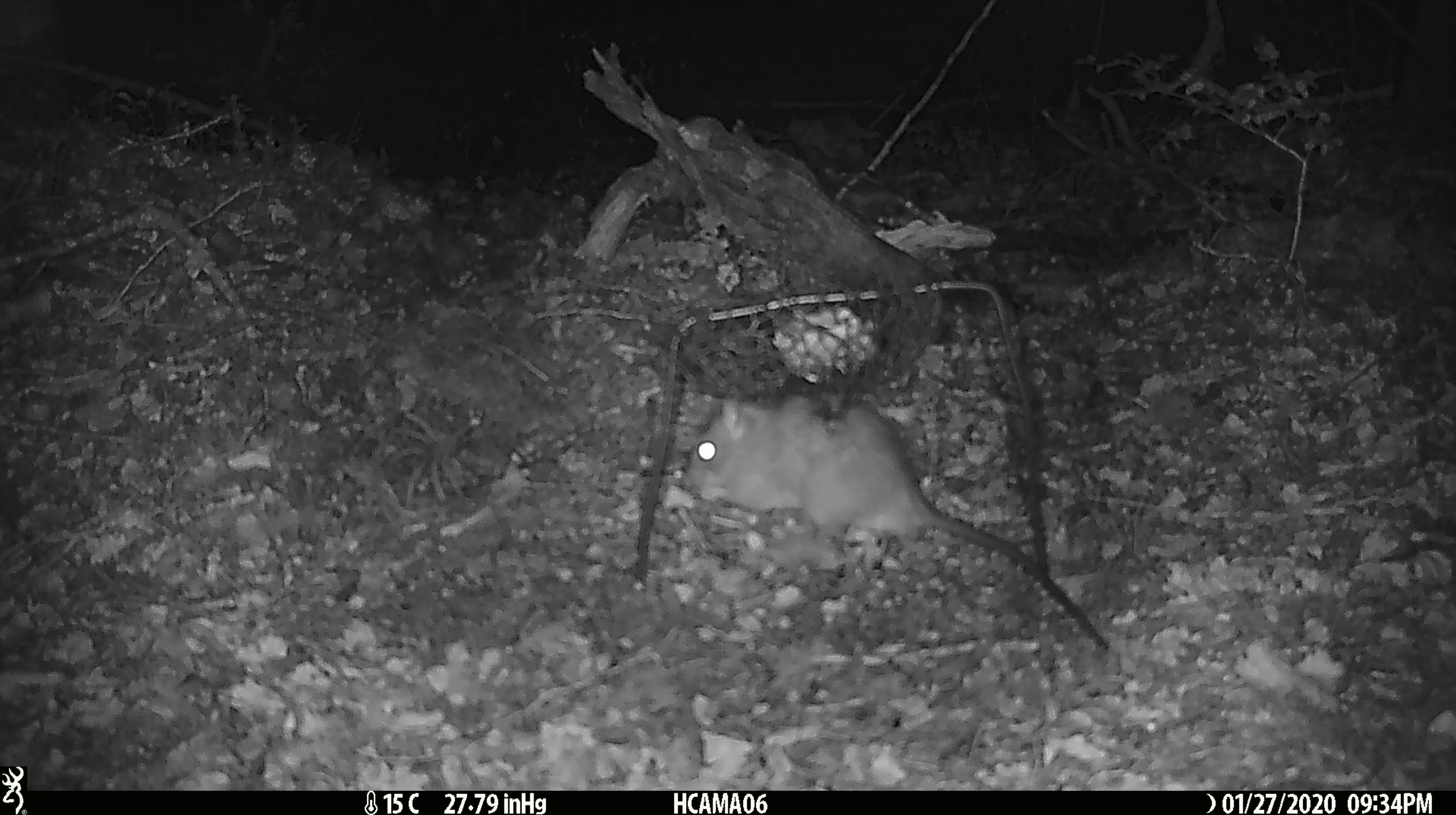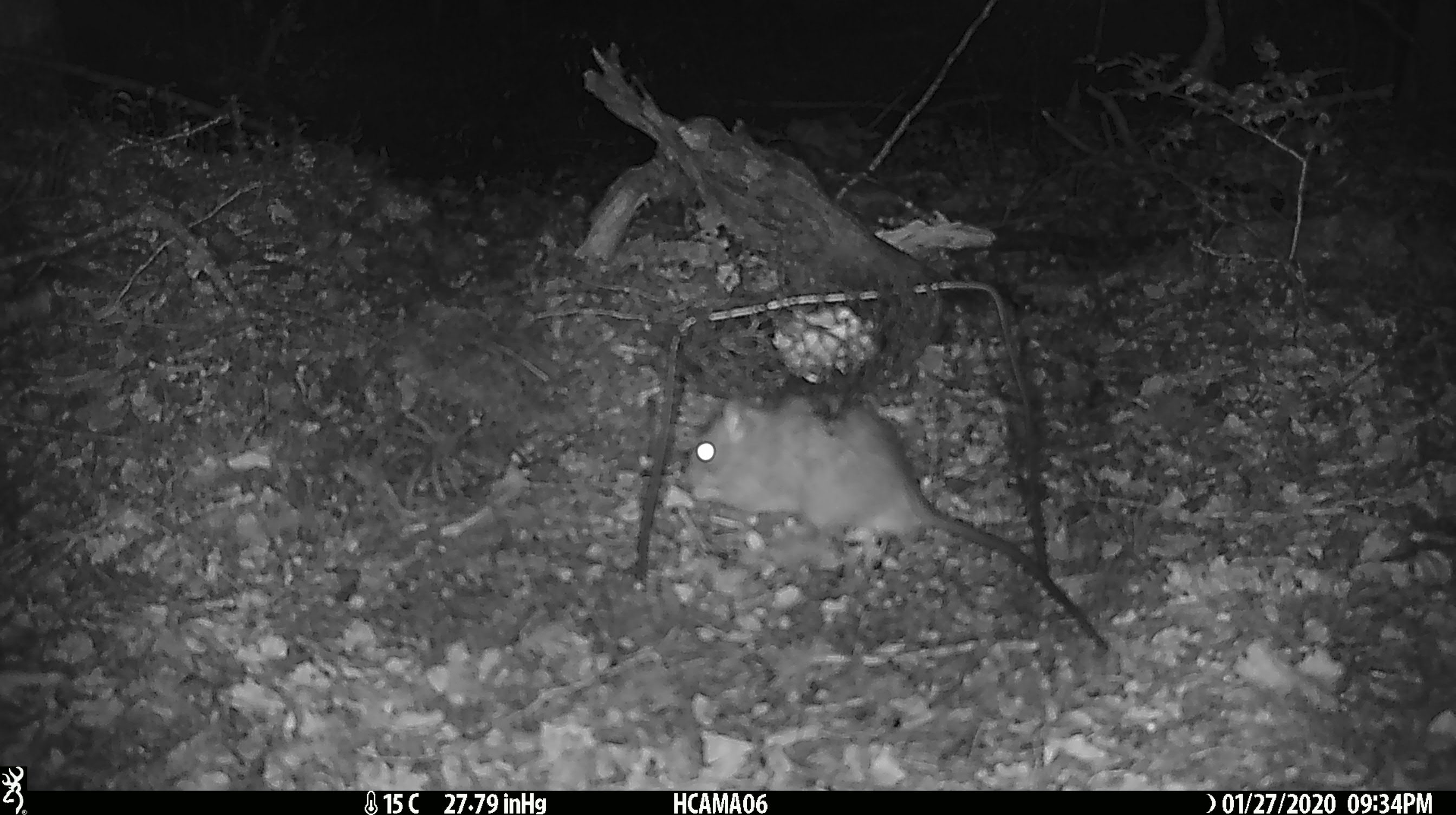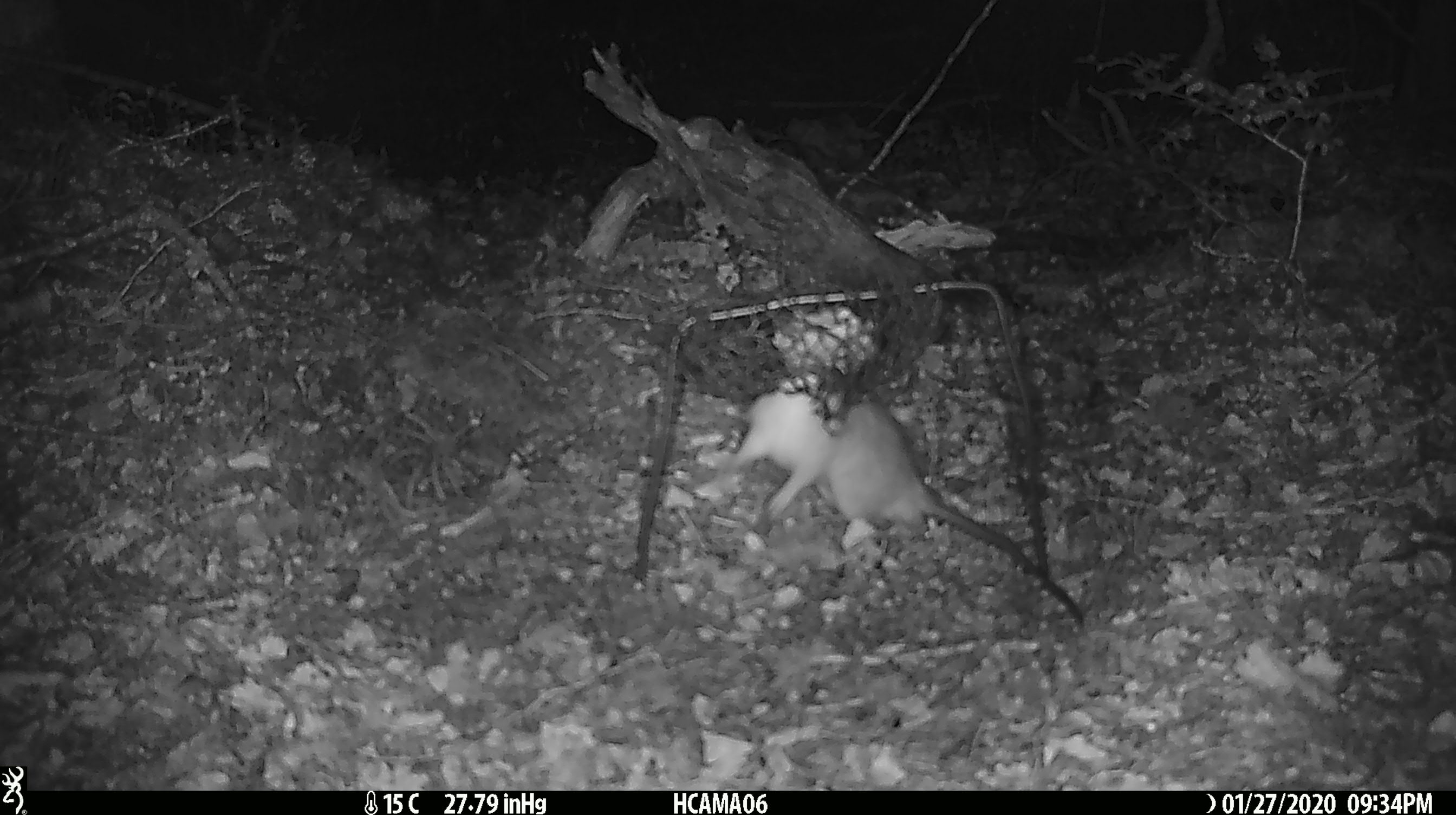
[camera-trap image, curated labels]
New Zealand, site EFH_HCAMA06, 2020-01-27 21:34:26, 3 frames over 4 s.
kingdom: Animalia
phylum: Chordata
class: Mammalia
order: Rodentia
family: Muridae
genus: Rattus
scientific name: Rattus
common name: rat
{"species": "rat (Rattus)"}